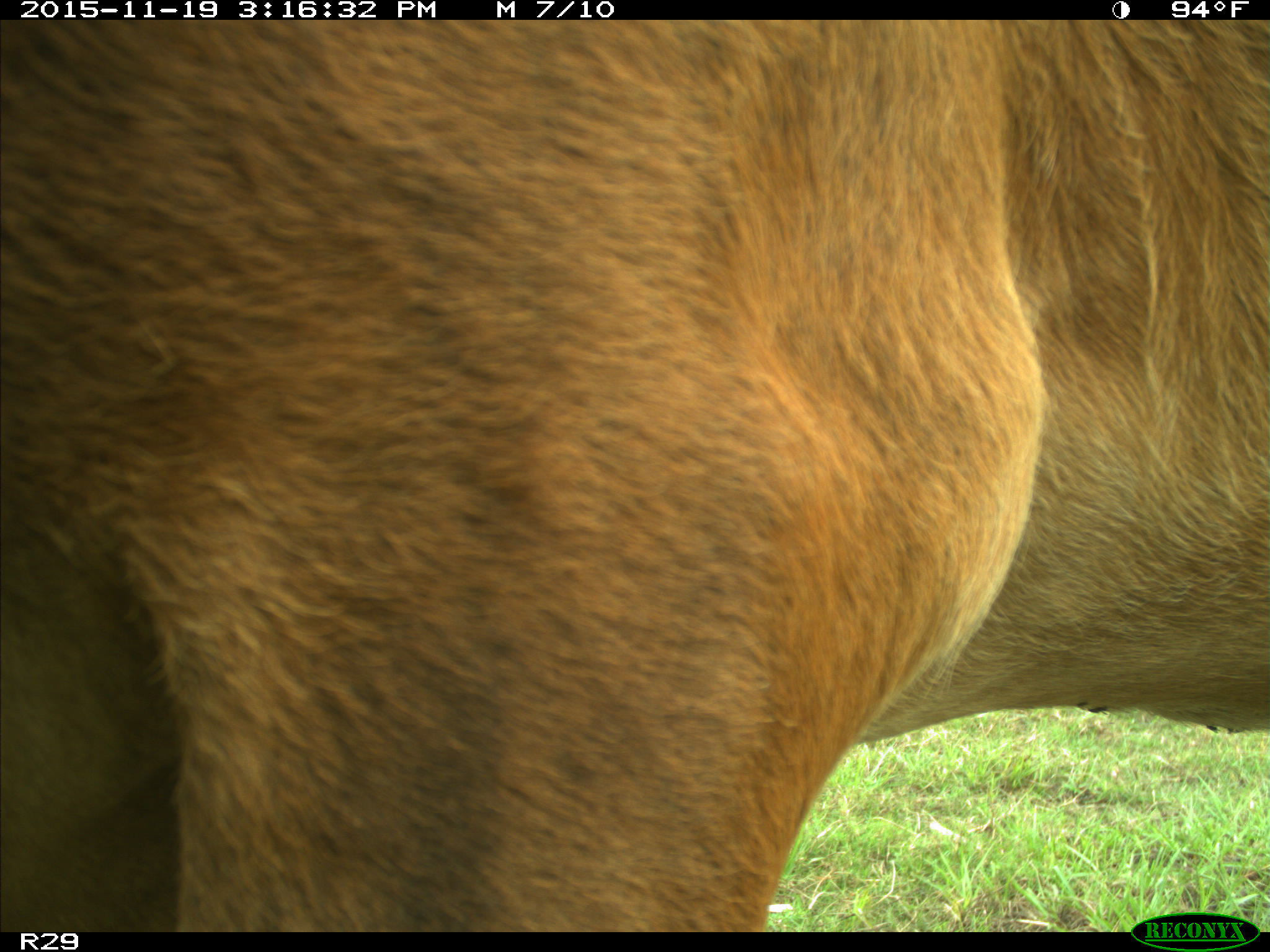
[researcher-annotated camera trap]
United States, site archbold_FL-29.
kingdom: Animalia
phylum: Chordata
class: Mammalia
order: Artiodactyla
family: Bovidae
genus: Bos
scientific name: Bos taurus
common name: domestic cow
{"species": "Bos taurus (domestic cow)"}